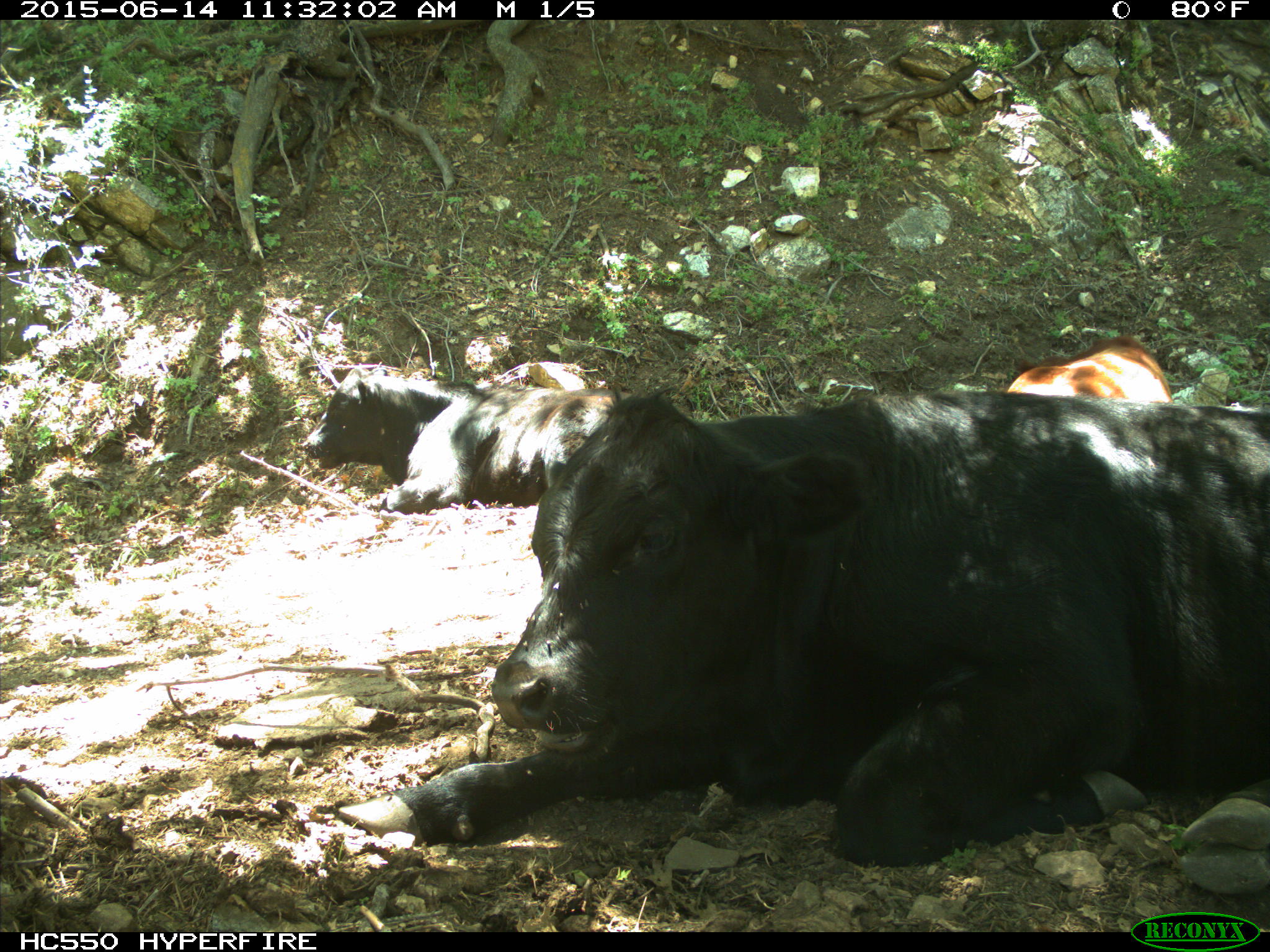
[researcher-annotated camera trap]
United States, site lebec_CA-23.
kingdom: Animalia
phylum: Chordata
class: Mammalia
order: Artiodactyla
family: Bovidae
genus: Bos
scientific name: Bos taurus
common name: domestic cow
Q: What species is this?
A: Bos taurus (domestic cow).